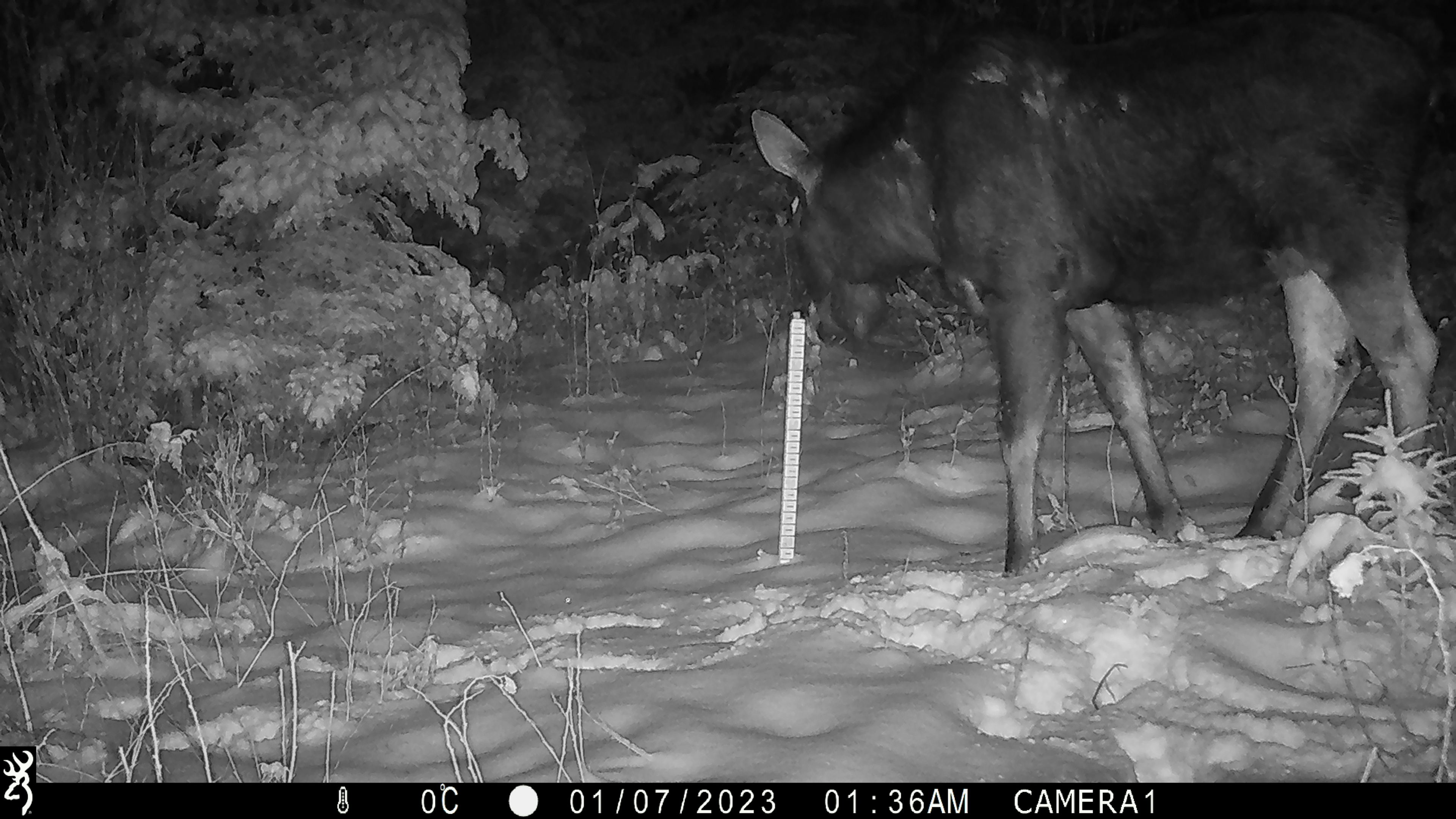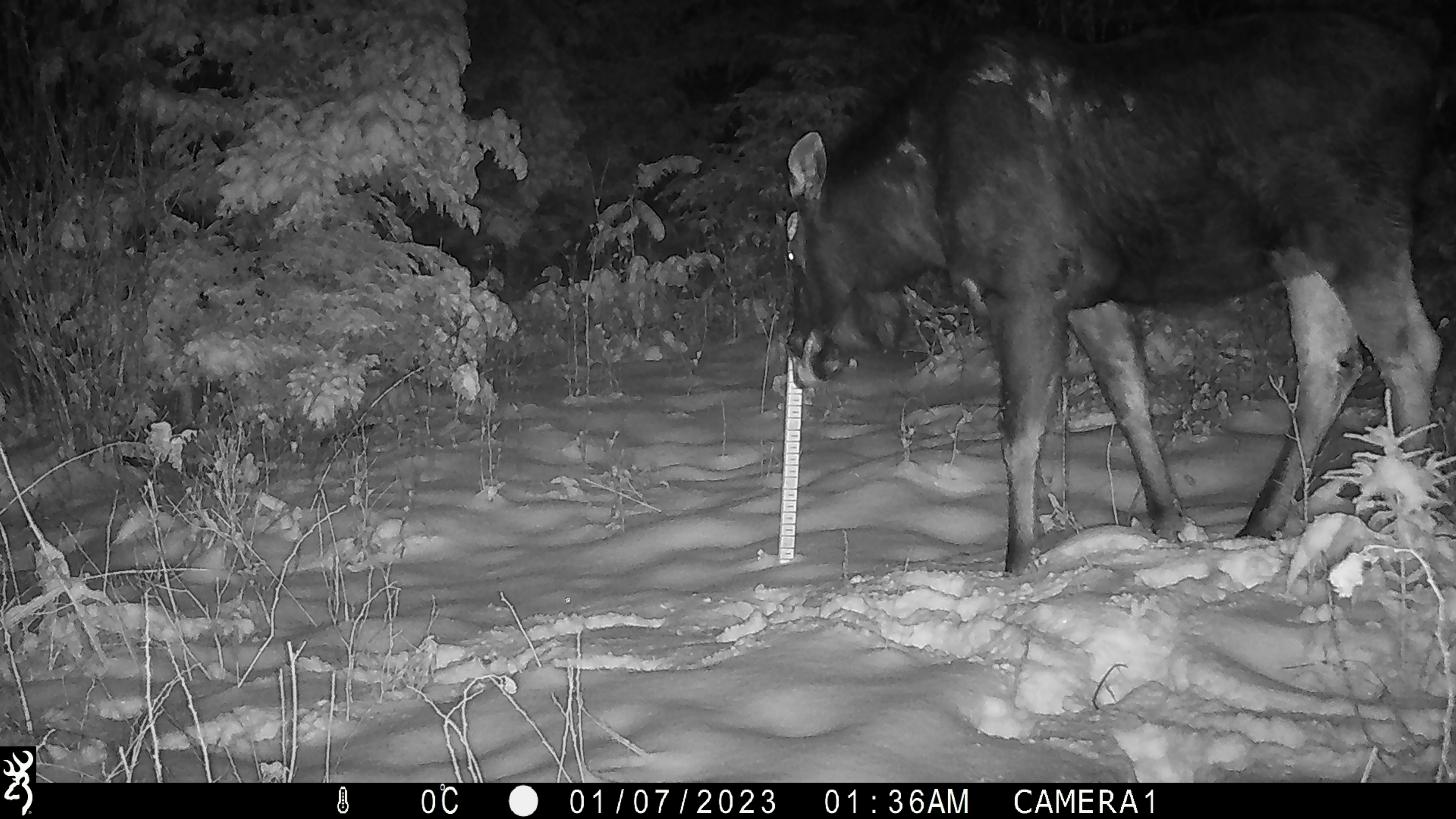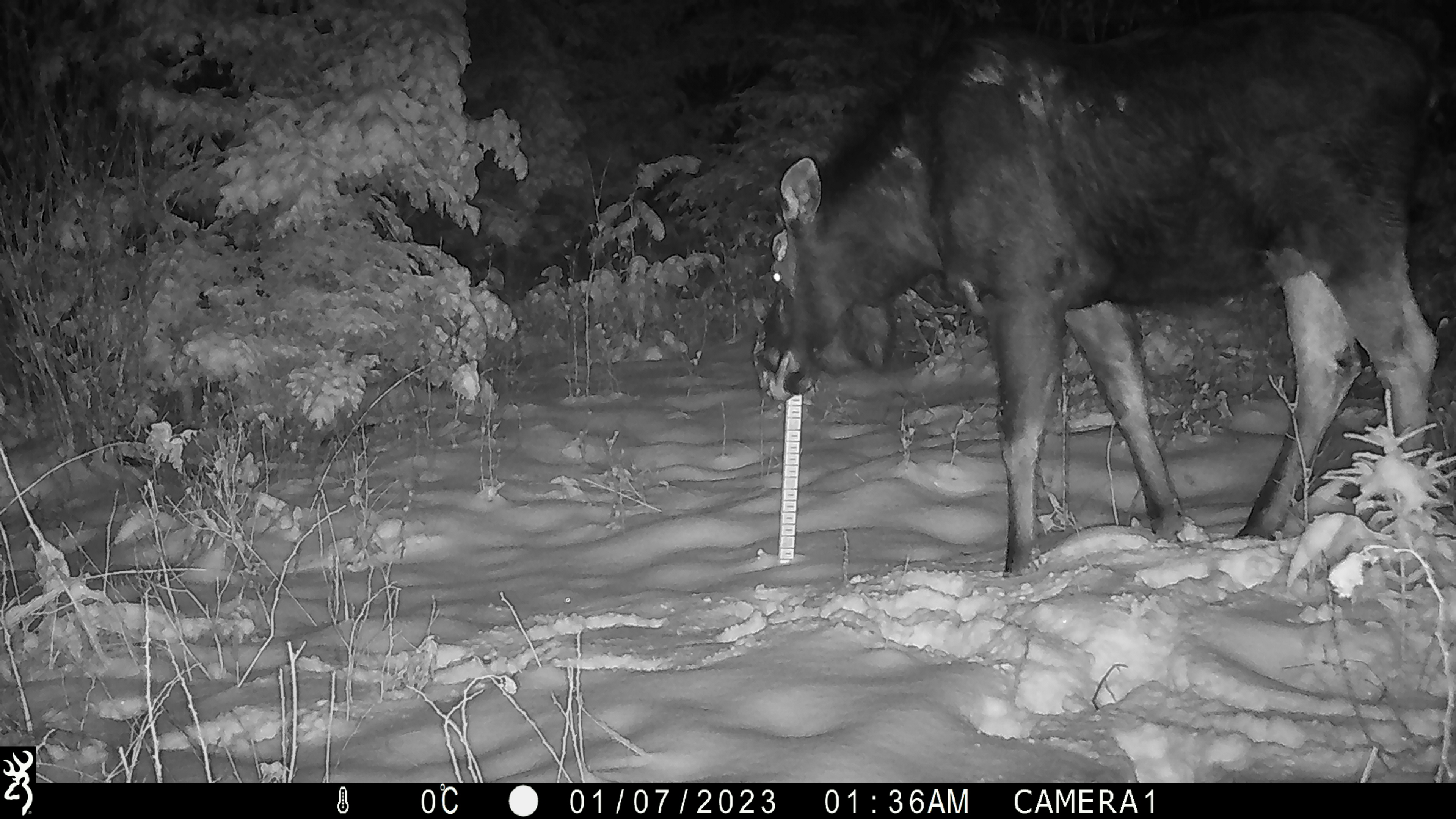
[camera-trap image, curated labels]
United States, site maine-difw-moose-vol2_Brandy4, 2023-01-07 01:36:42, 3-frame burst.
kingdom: Animalia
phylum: Chordata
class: Mammalia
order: Artiodactyla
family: Cervidae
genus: Alces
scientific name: Alces alces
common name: moose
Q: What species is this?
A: Moose (Alces alces).